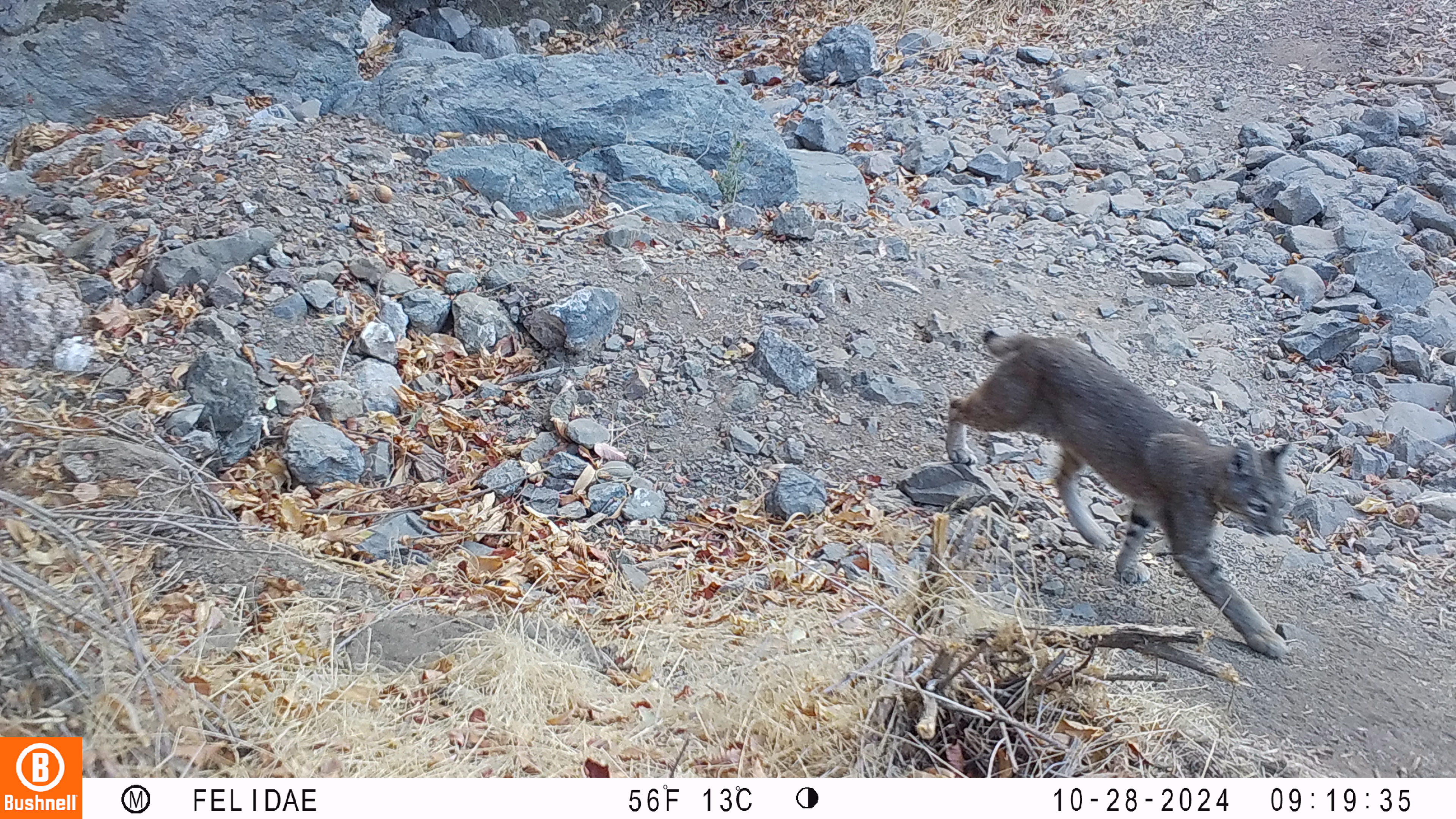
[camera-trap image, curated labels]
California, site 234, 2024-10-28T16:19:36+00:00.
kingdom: Animalia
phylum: Chordata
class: Mammalia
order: Carnivora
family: Felidae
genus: Lynx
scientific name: Lynx rufus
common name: bobcat